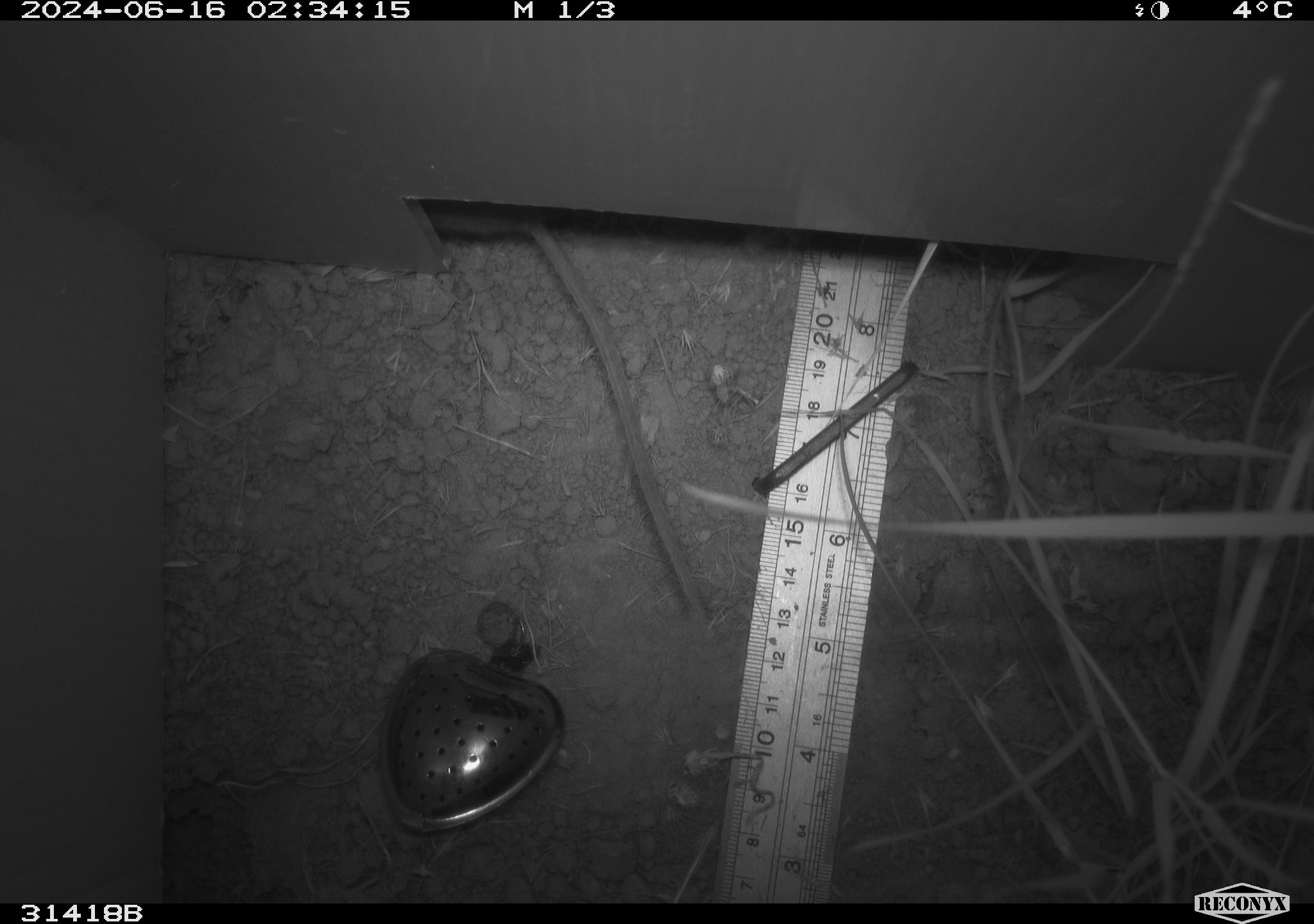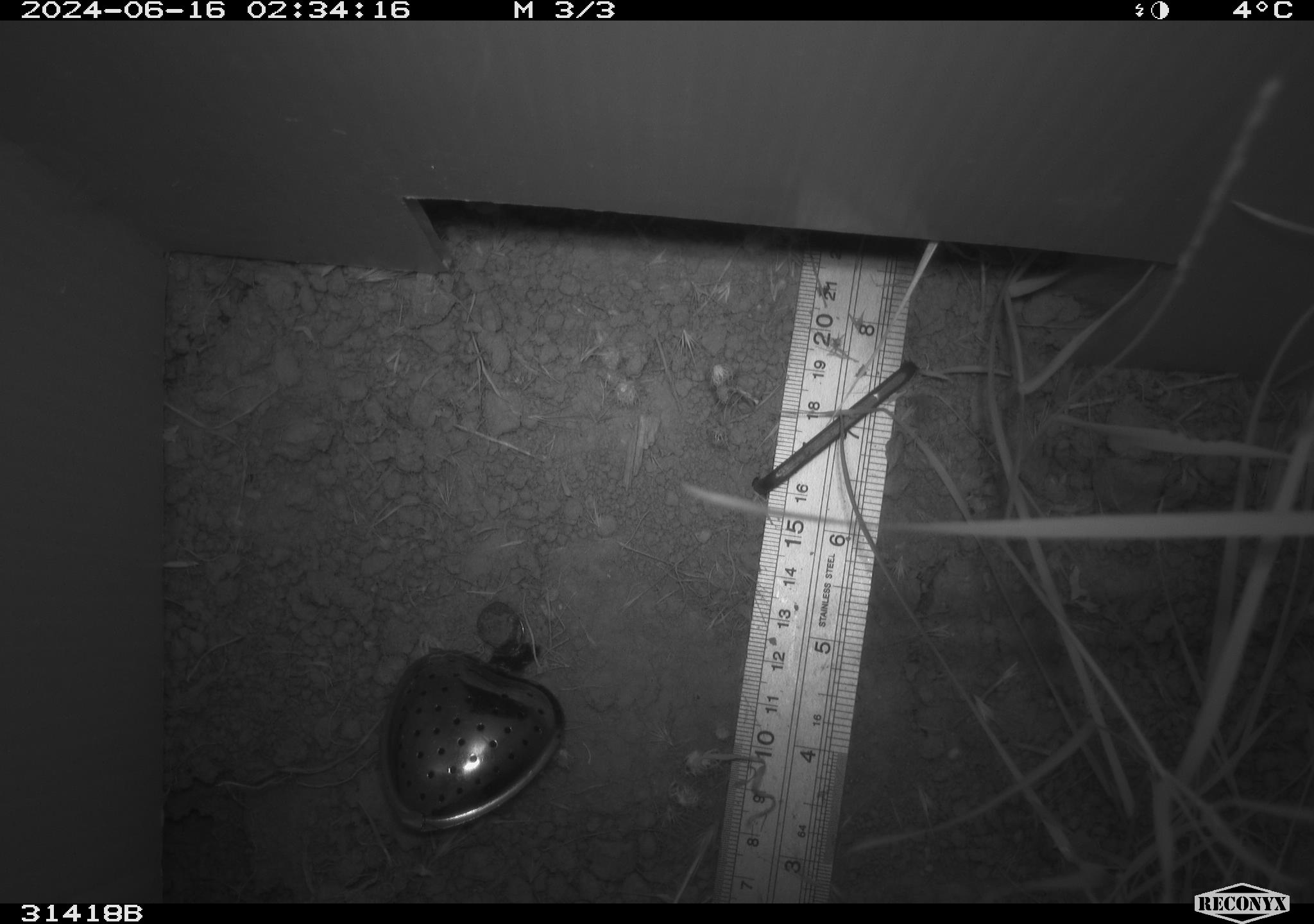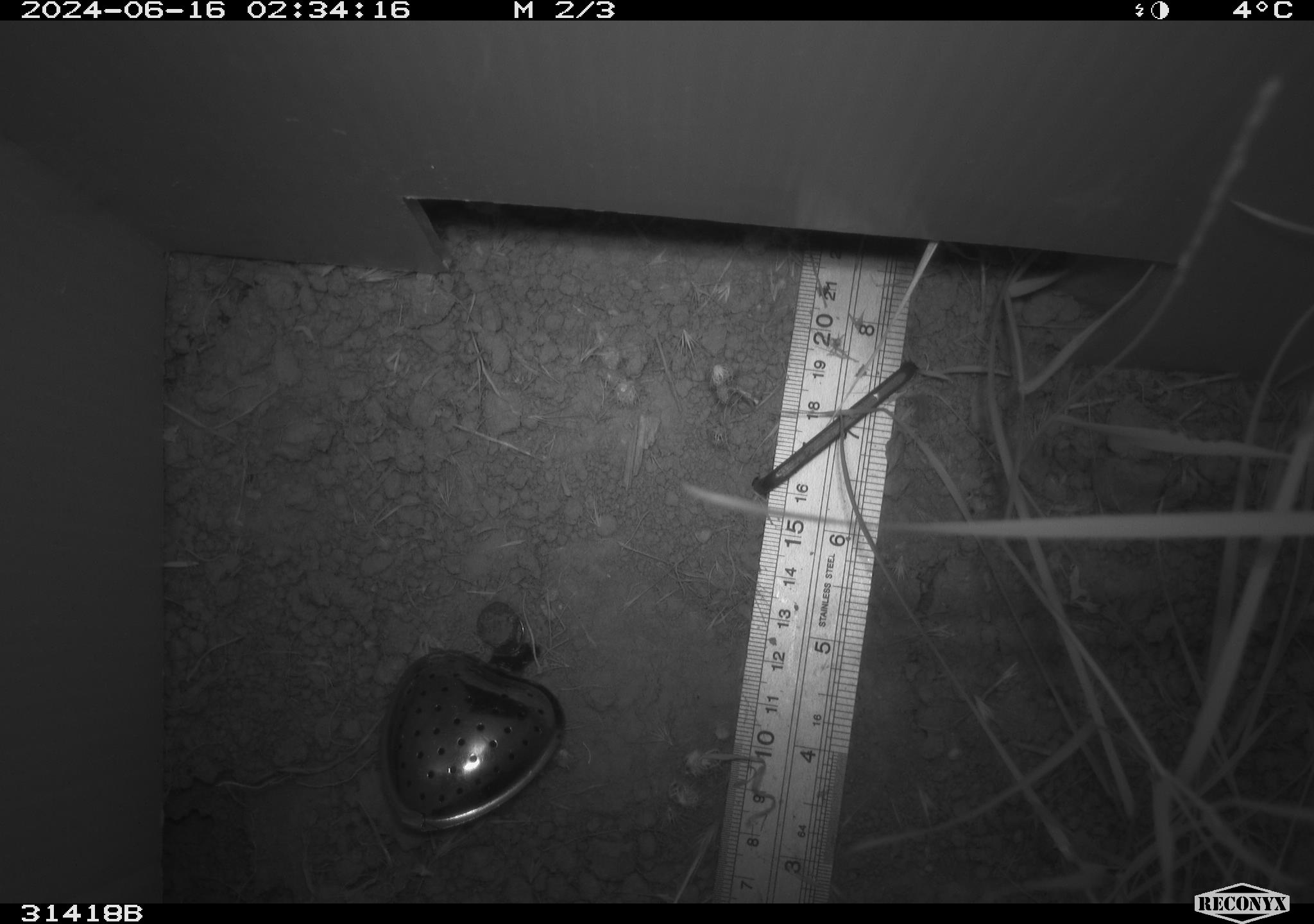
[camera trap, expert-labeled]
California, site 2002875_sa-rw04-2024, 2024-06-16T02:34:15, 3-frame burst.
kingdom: Animalia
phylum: Chordata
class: Mammalia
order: Rodentia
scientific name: Rodentia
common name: rodent